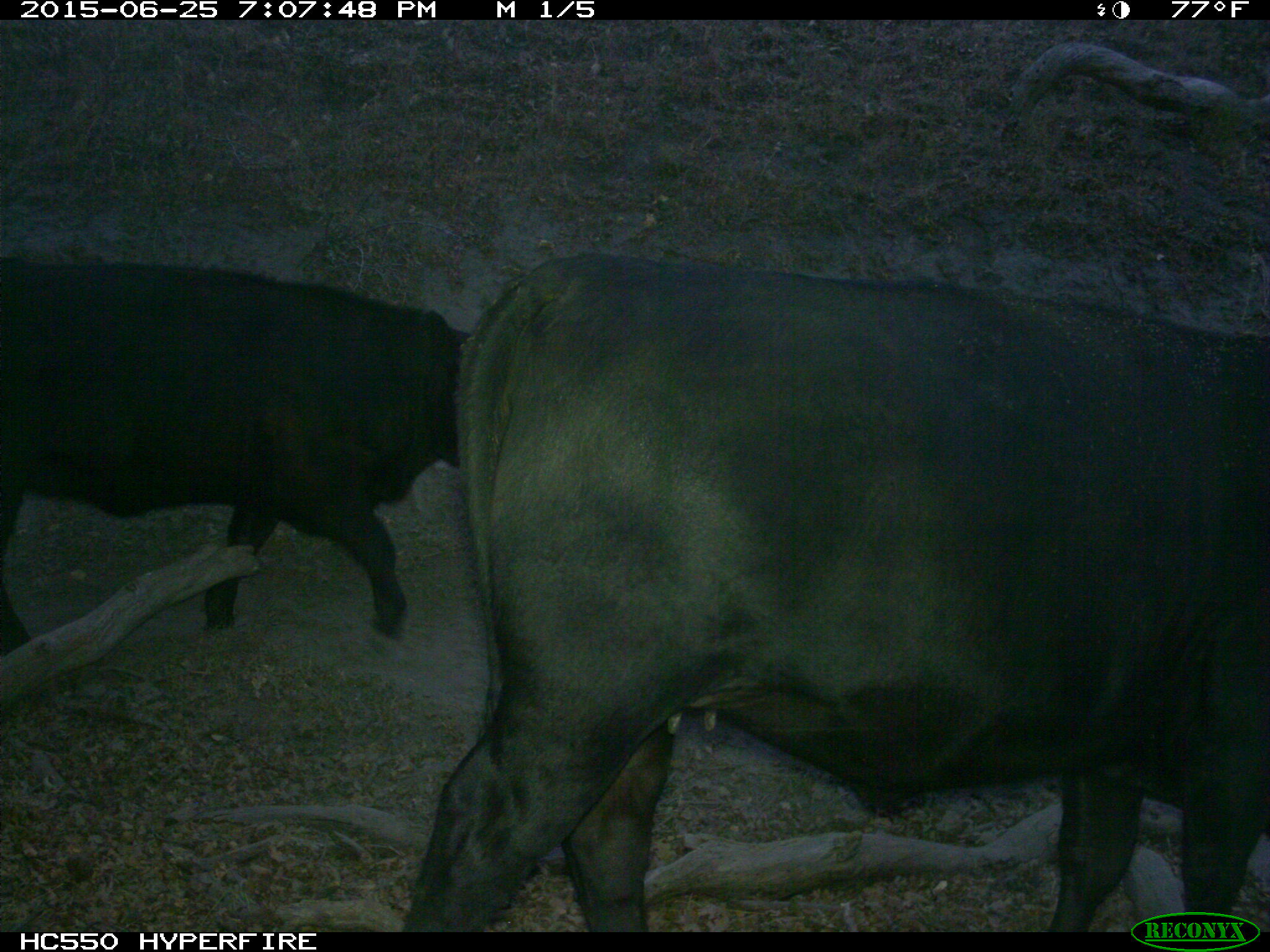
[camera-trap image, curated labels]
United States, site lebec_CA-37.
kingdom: Animalia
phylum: Chordata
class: Mammalia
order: Artiodactyla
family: Bovidae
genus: Bos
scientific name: Bos taurus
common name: domestic cow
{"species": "Bos taurus (domestic cow)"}